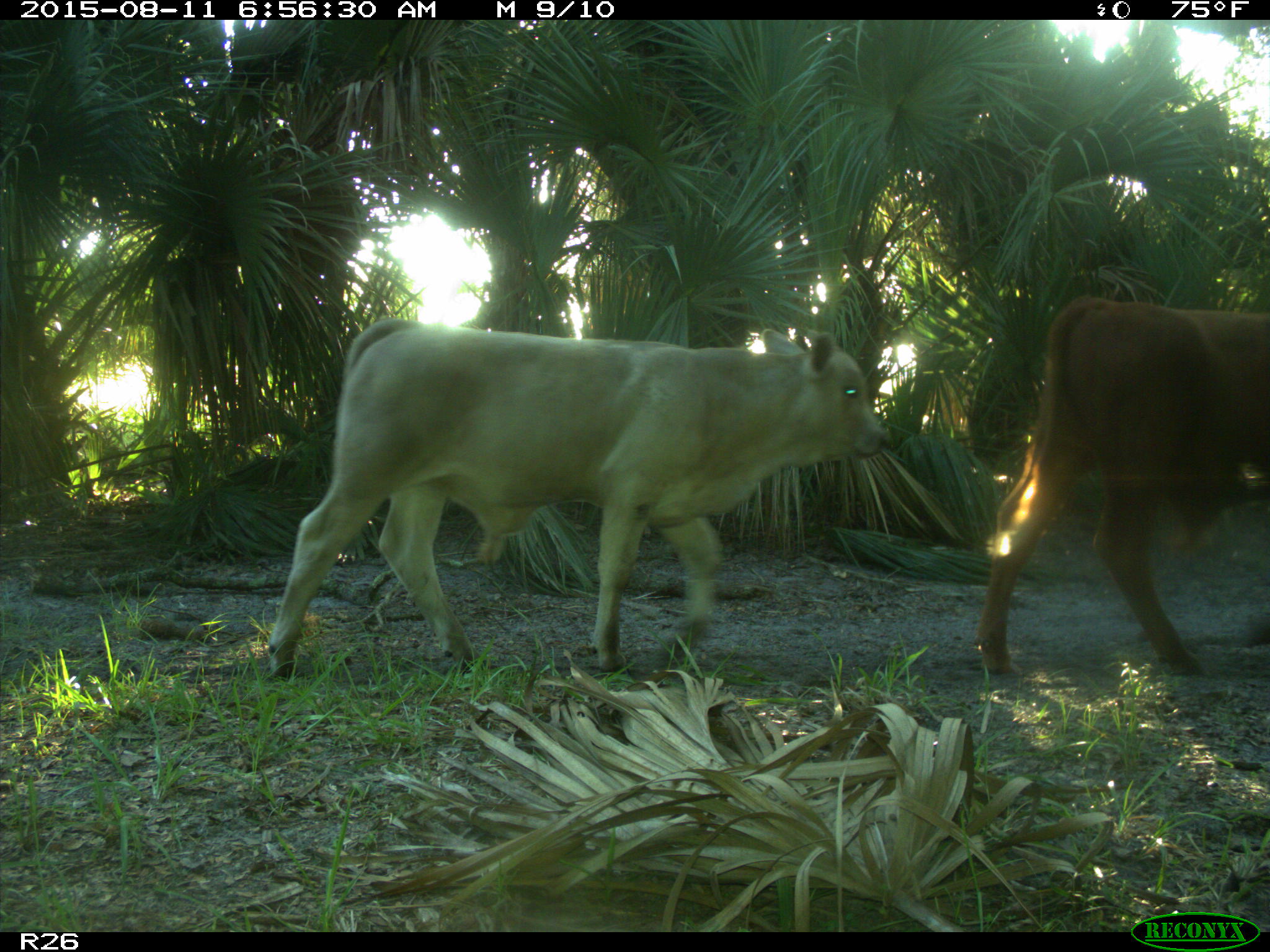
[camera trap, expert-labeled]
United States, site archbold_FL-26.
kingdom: Animalia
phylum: Chordata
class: Mammalia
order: Artiodactyla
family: Bovidae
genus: Bos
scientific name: Bos taurus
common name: domestic cow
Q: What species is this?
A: Bos taurus (domestic cow).